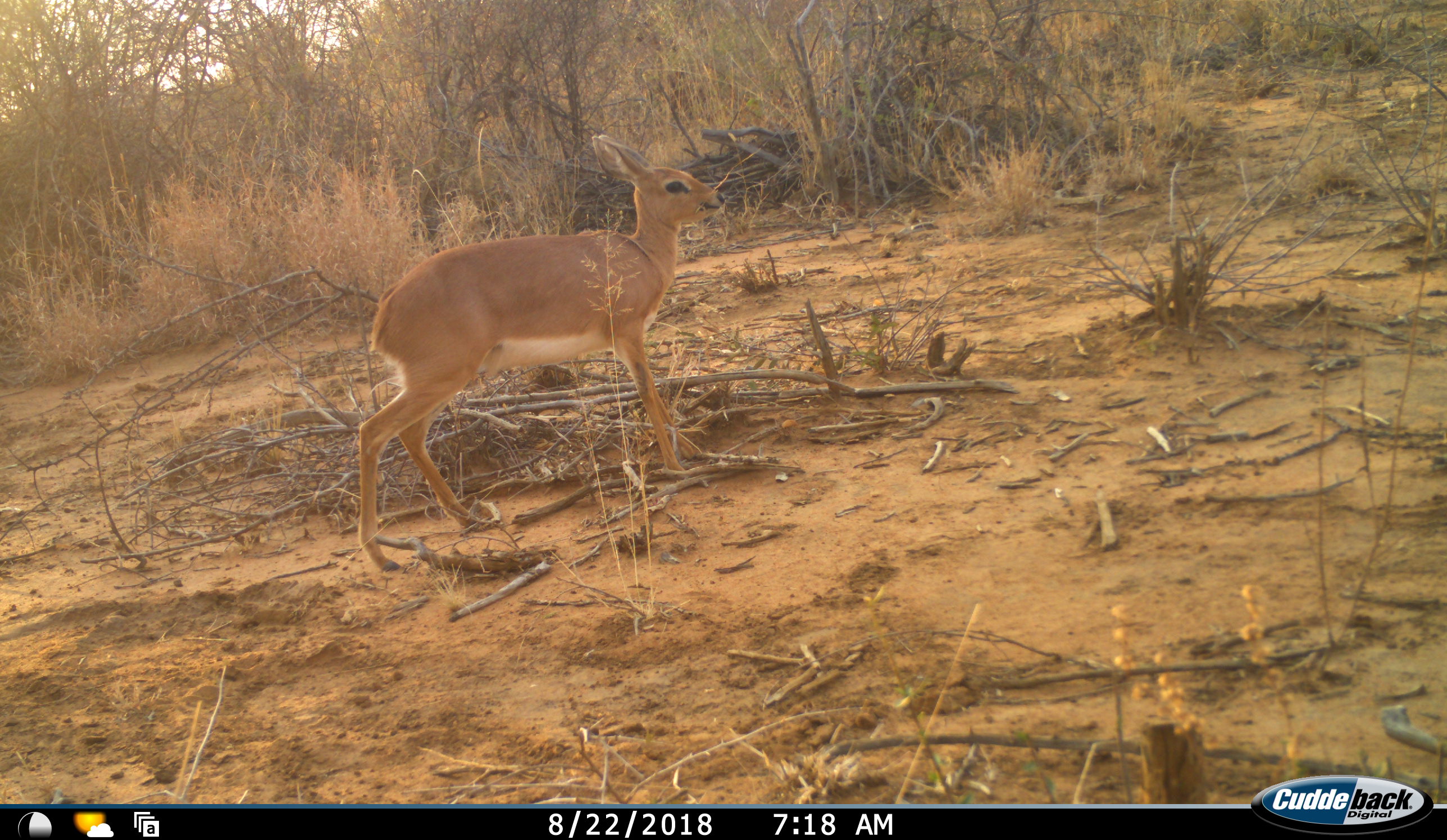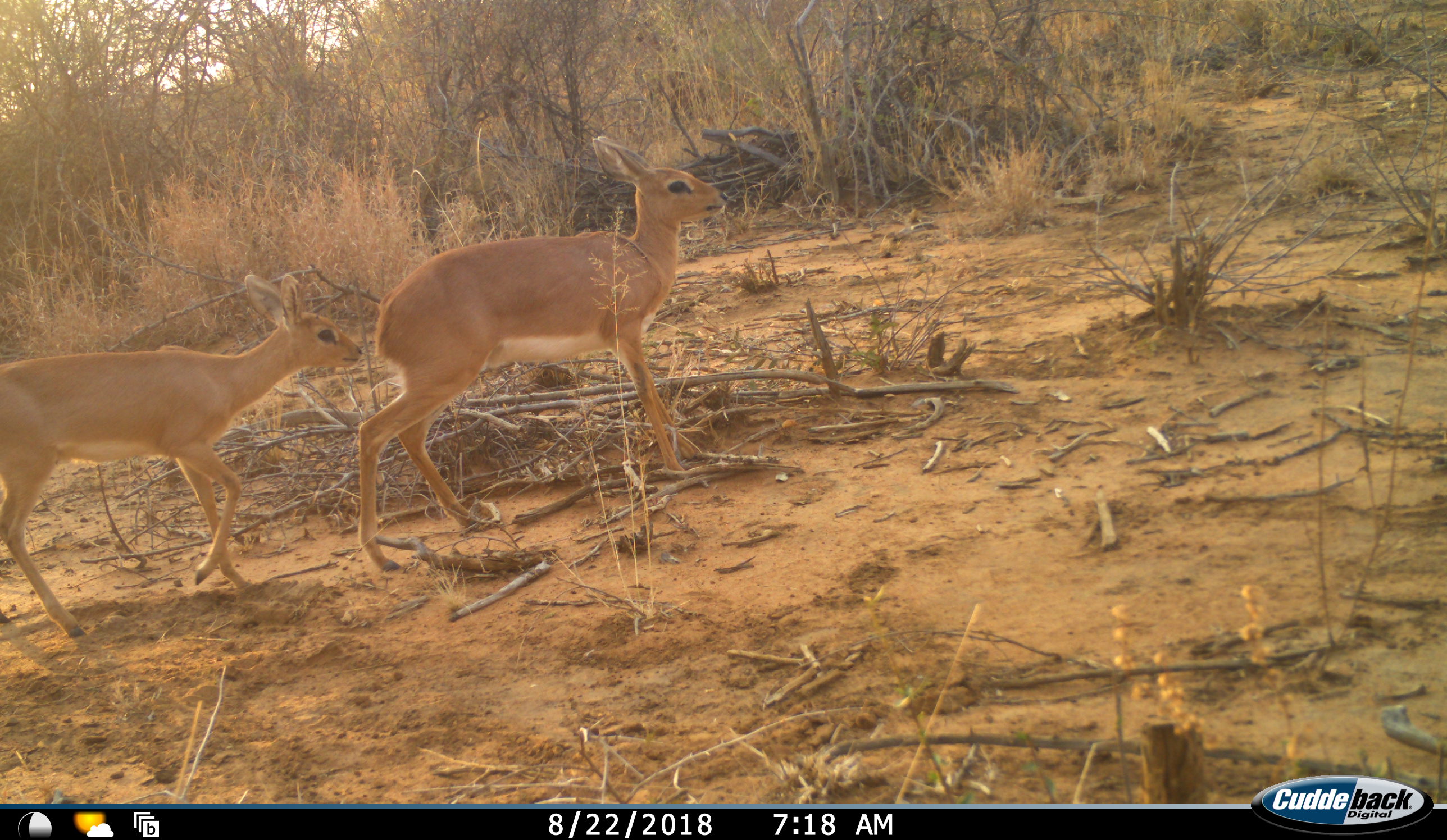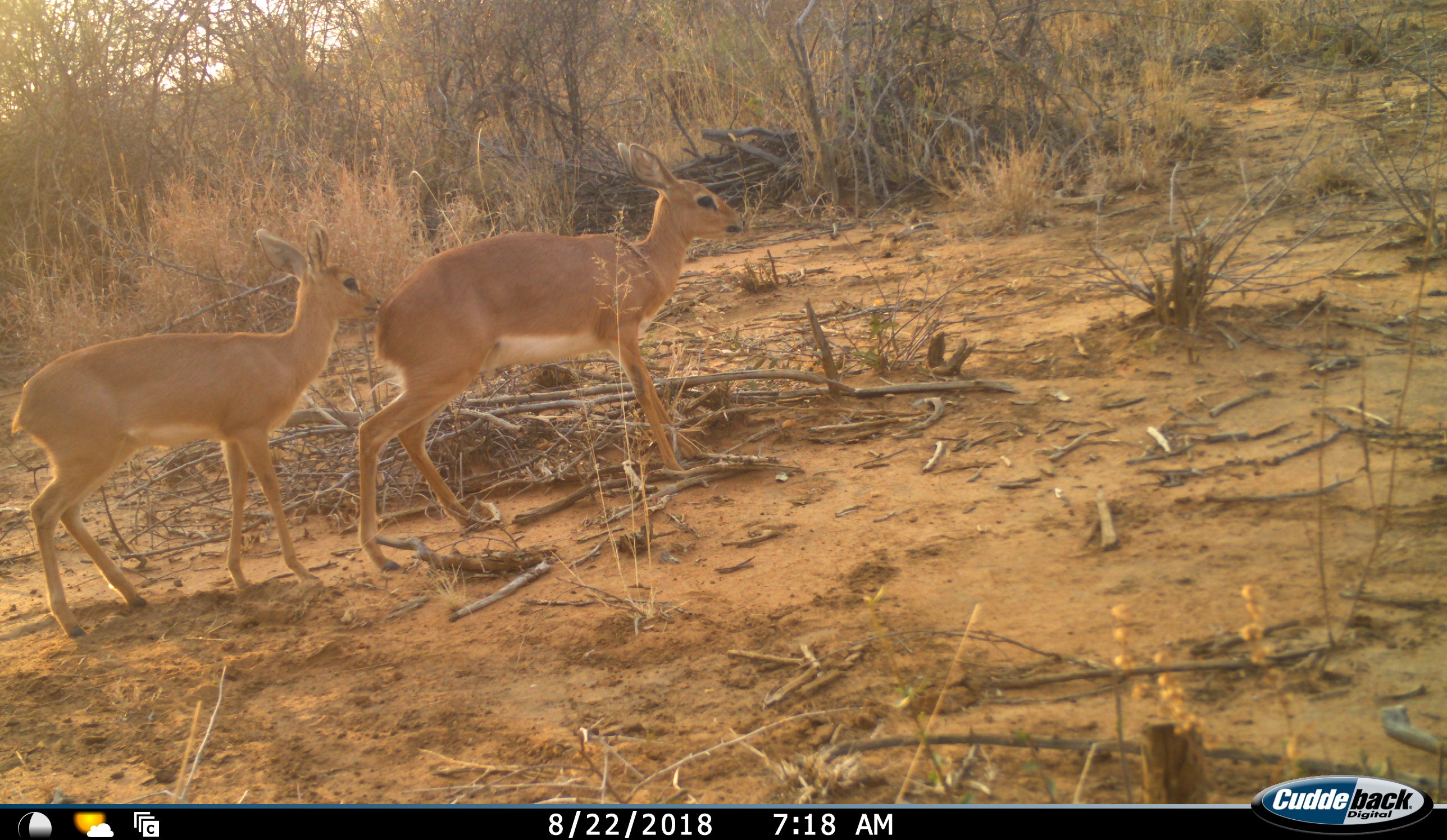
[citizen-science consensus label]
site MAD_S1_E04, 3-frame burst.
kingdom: Animalia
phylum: Chordata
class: Mammalia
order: Artiodactyla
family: Bovidae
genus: Raphicerus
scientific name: Raphicerus campestris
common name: steenbok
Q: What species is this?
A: Steenbok (Raphicerus campestris).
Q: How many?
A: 2.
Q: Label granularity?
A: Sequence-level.